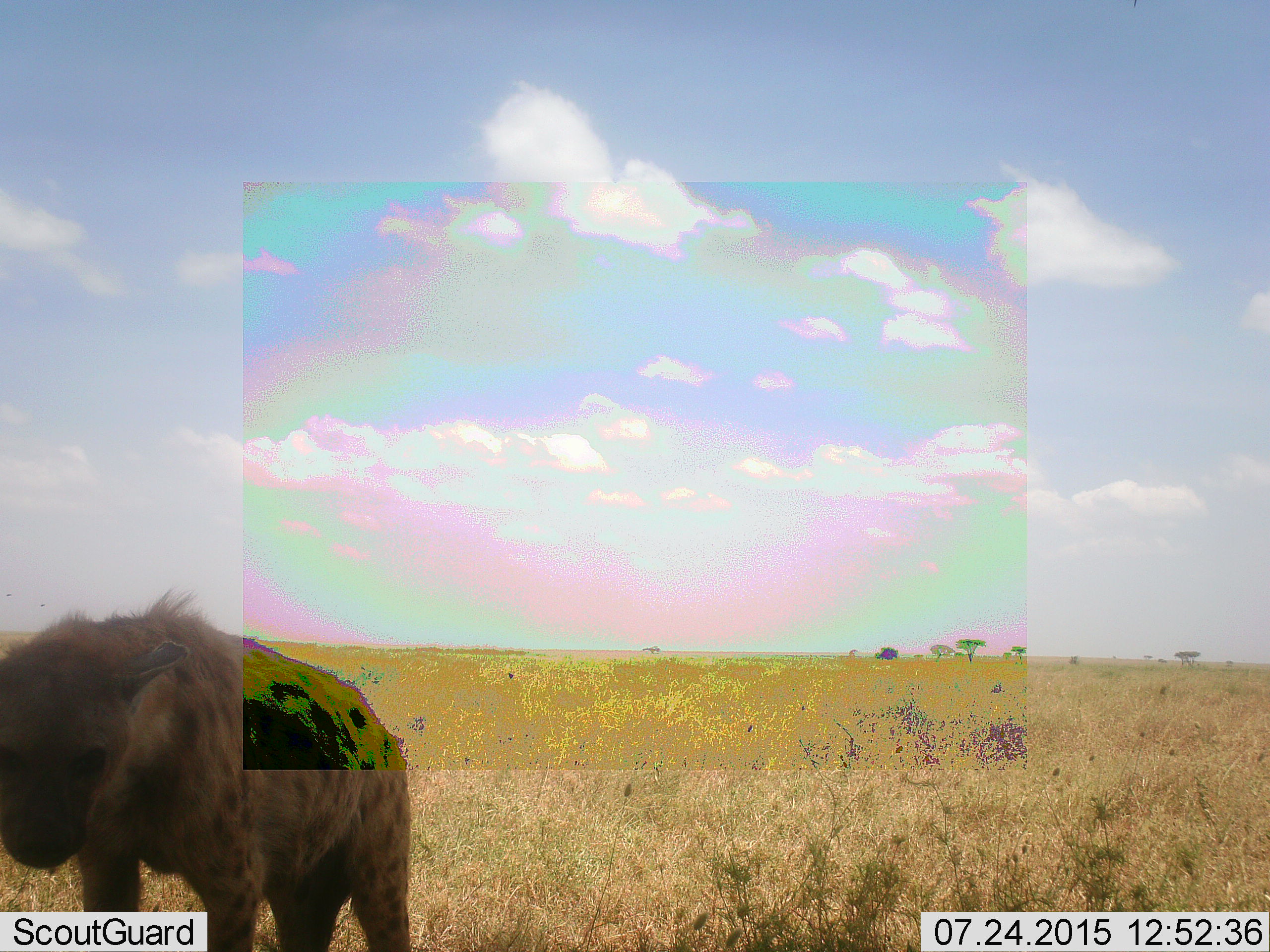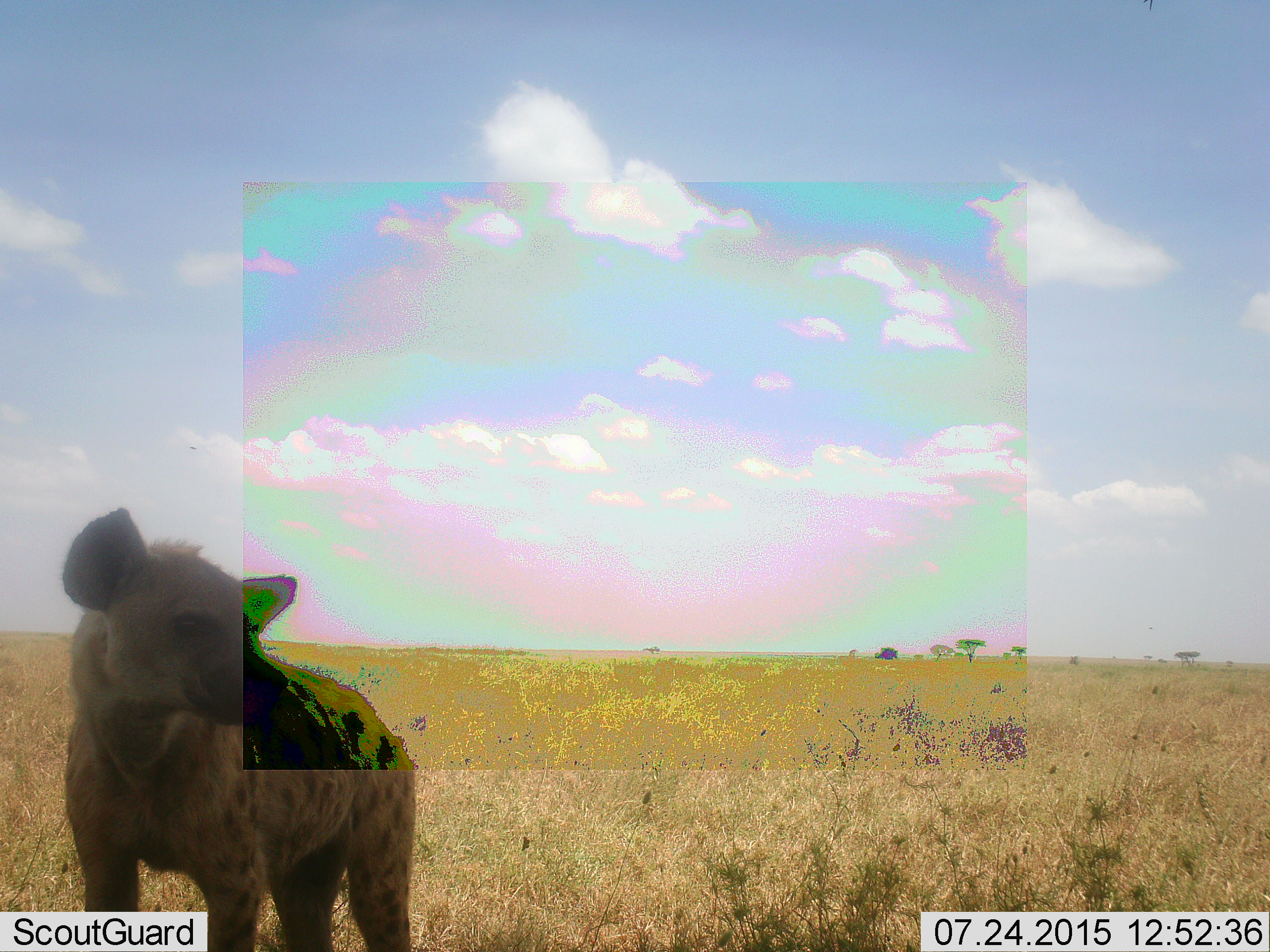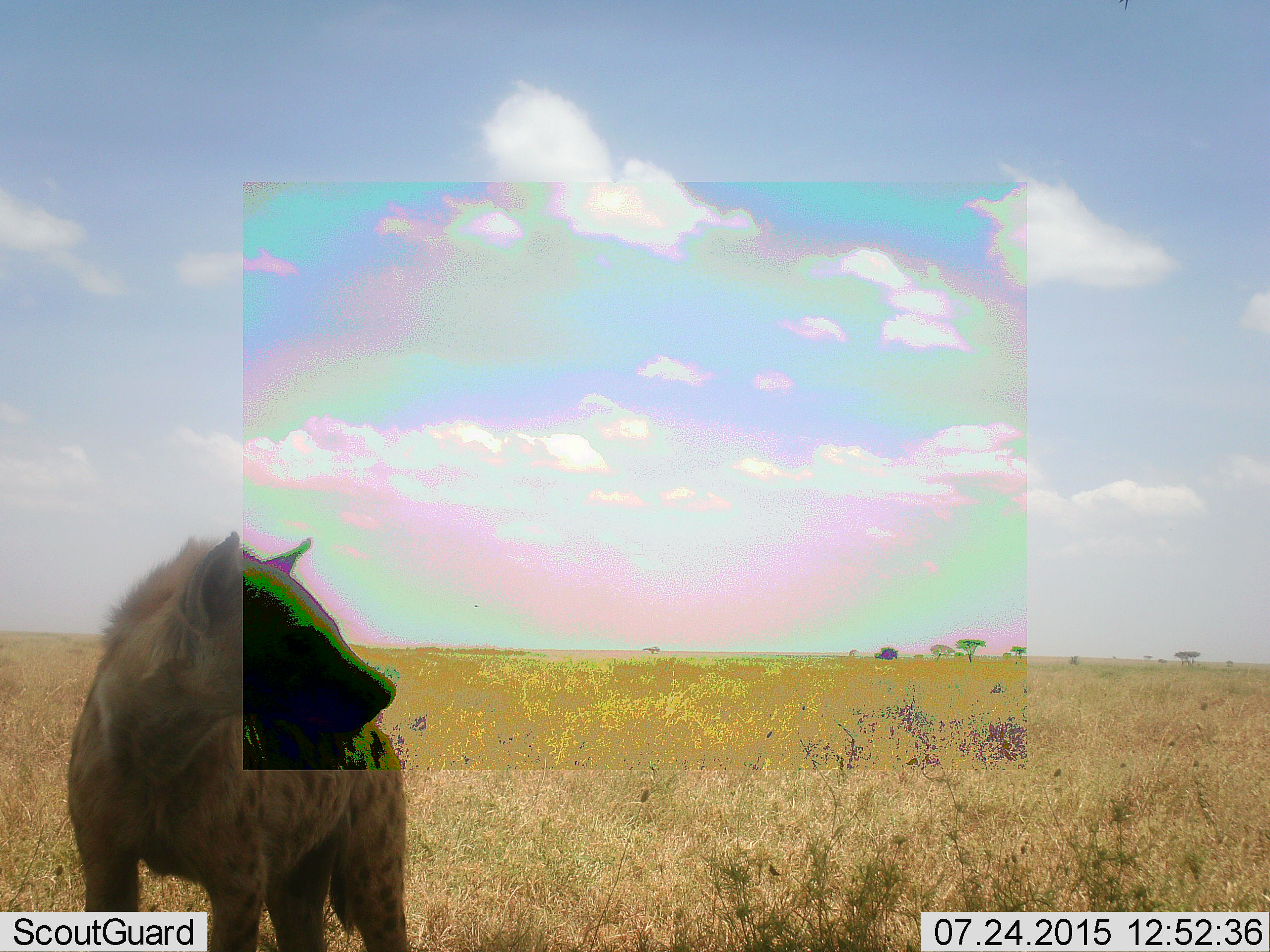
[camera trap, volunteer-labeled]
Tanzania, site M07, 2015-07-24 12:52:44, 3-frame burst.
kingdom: Animalia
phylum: Chordata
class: Mammalia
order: Carnivora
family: Hyaenidae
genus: Crocuta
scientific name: Crocuta crocuta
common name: spotted hyena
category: hyenaspotted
Hyenaspotted (spotted hyena) (Crocuta crocuta), count 1. Behavior (volunteer vote fractions): standing 100%, resting 0%, moving 0%, interacting 0%. Young present (vote fraction): 0%. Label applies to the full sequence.